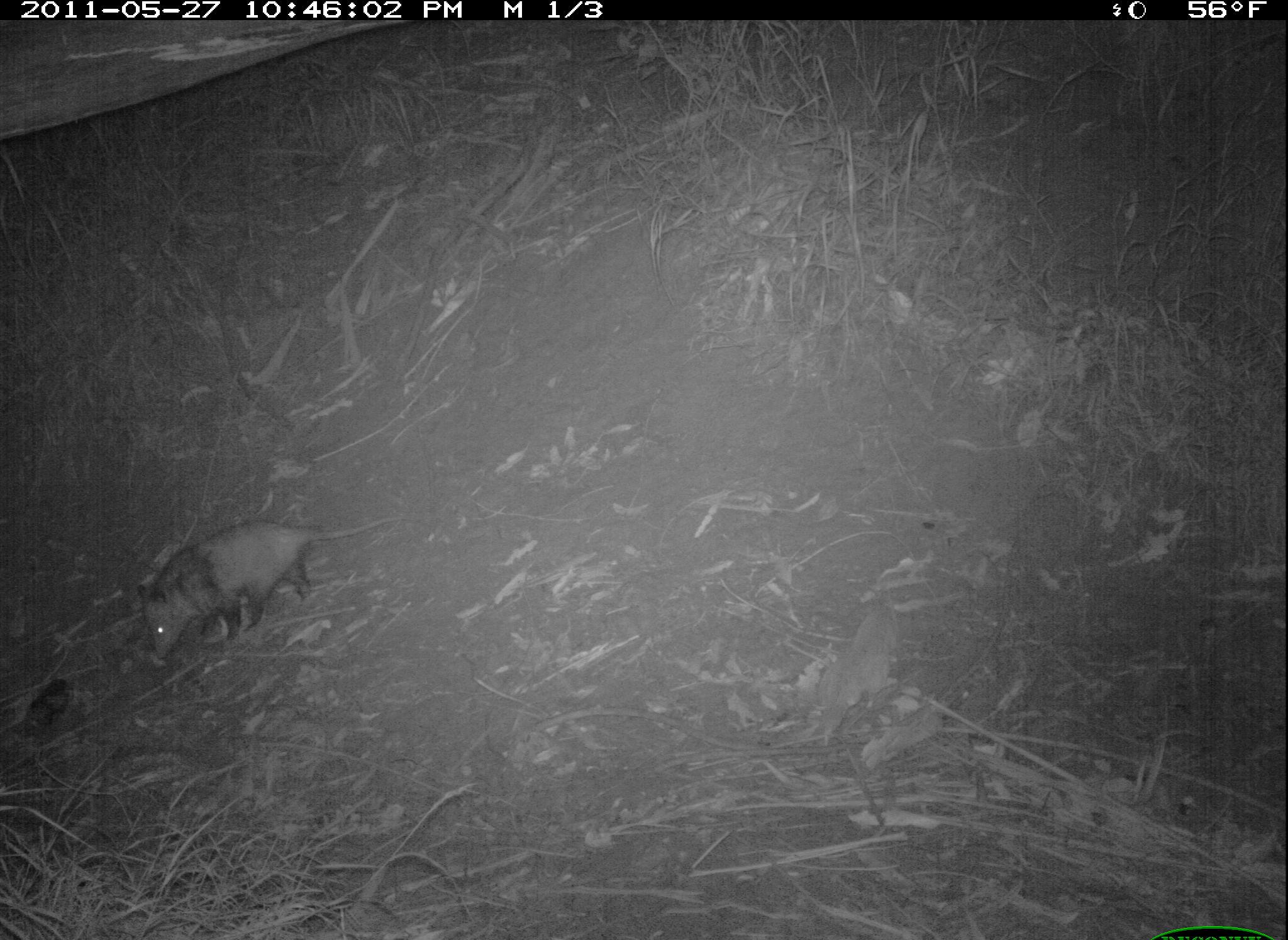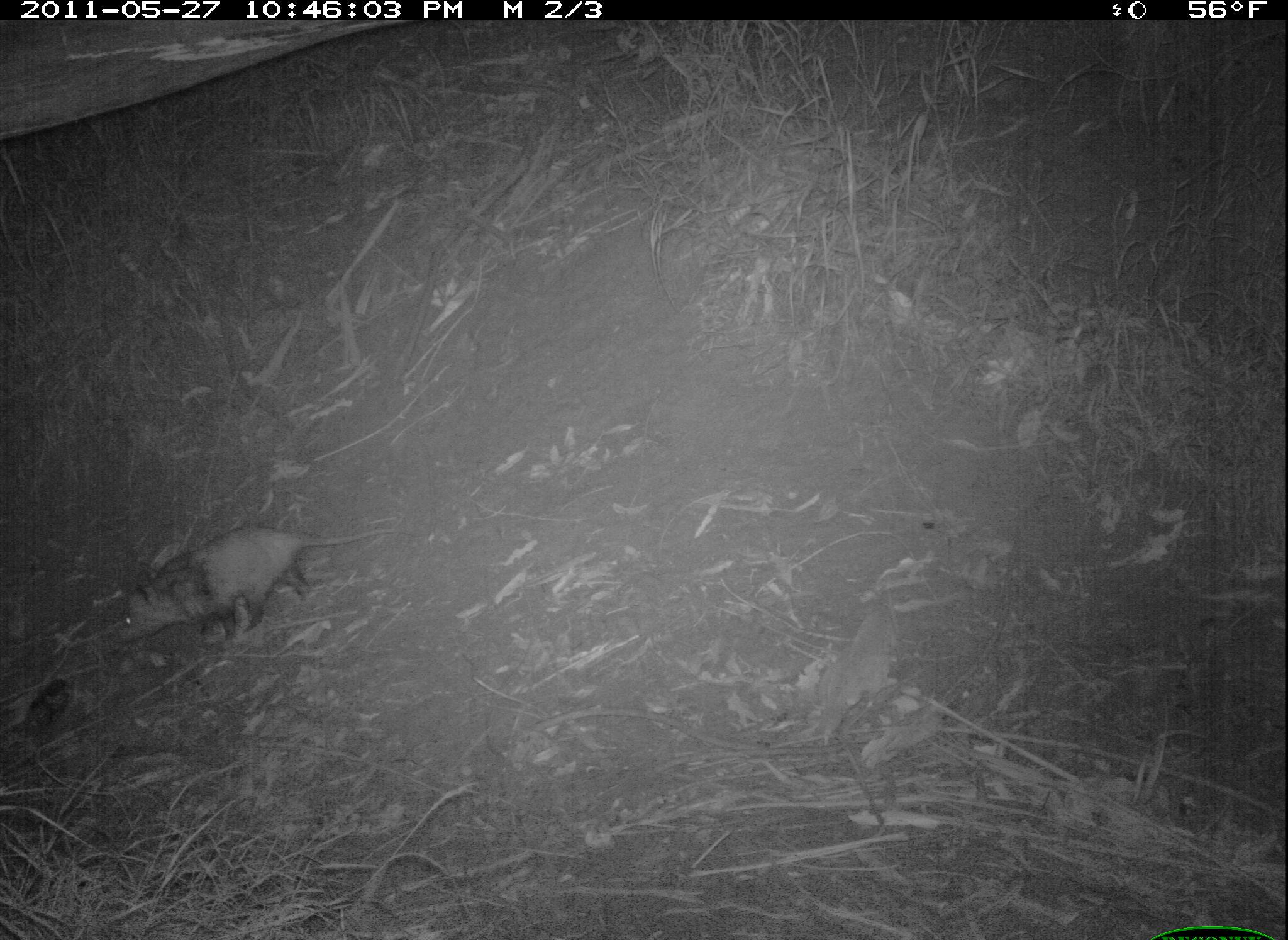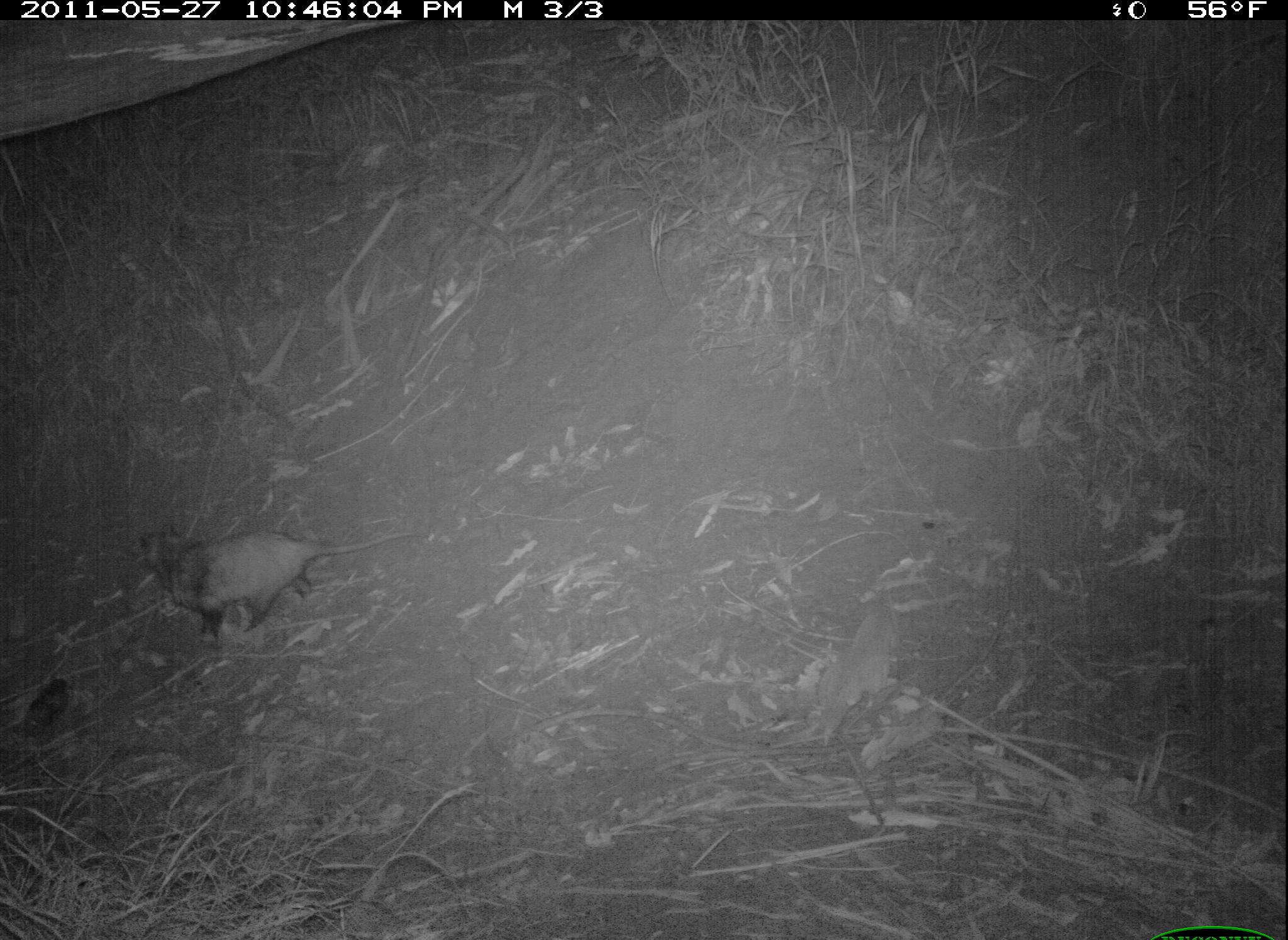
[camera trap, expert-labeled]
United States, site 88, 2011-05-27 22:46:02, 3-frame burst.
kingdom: Animalia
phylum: Chordata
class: Mammalia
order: Didelphimorphia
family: Didelphidae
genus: Didelphis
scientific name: Didelphis virginiana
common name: virginia opossum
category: opossum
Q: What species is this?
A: Opossum (virginia opossum) (Didelphis virginiana).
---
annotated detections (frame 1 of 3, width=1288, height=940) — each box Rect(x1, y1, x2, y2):
opossum: Rect(124, 503, 409, 664)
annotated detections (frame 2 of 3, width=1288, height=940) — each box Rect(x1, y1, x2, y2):
opossum: Rect(101, 517, 407, 660)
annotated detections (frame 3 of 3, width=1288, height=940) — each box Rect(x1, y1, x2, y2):
opossum: Rect(138, 522, 401, 638)